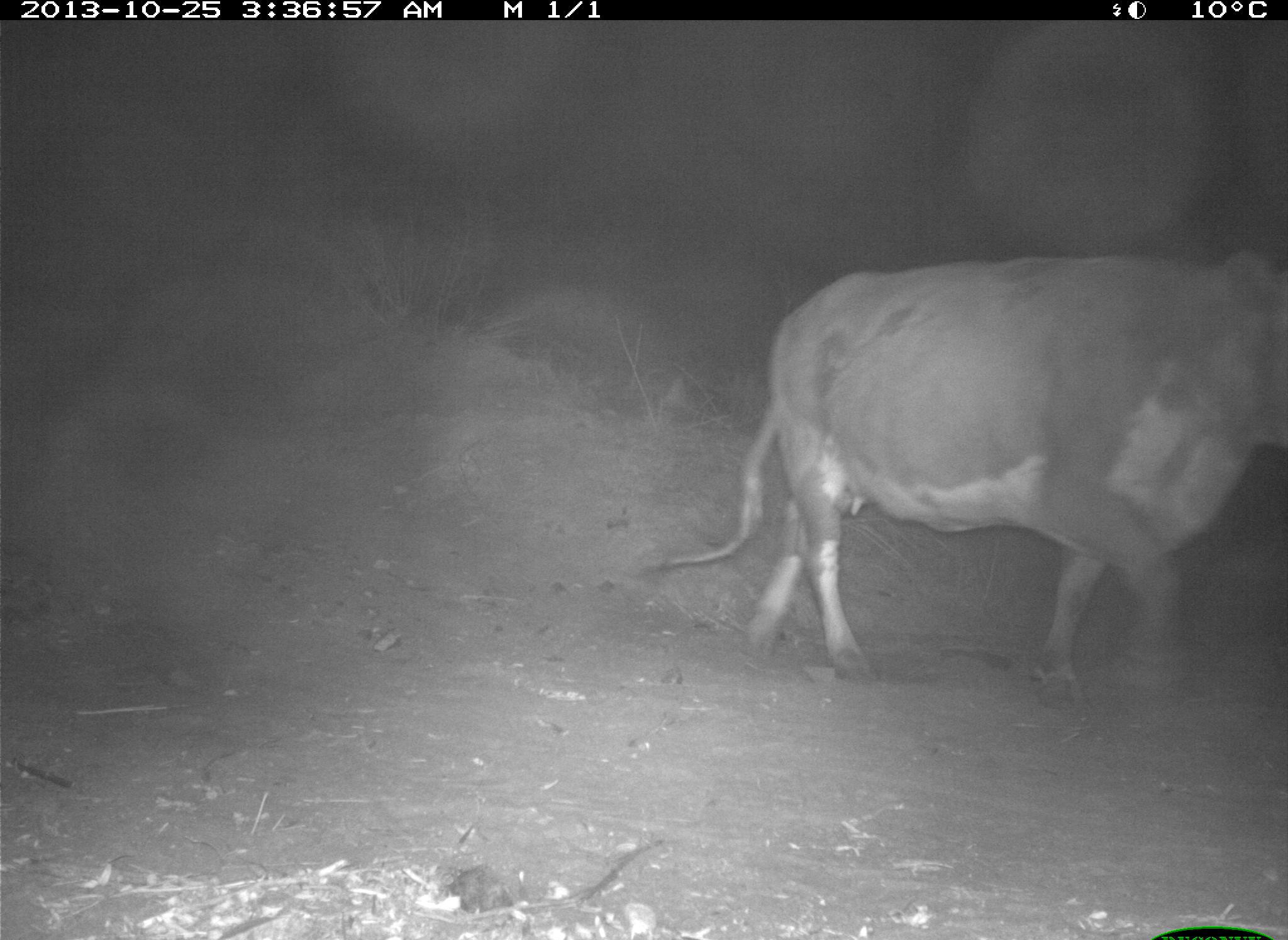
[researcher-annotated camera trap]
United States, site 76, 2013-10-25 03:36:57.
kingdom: Animalia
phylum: Chordata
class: Mammalia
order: Artiodactyla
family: Bovidae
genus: Bos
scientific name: Bos taurus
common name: cow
Cow (Bos taurus).